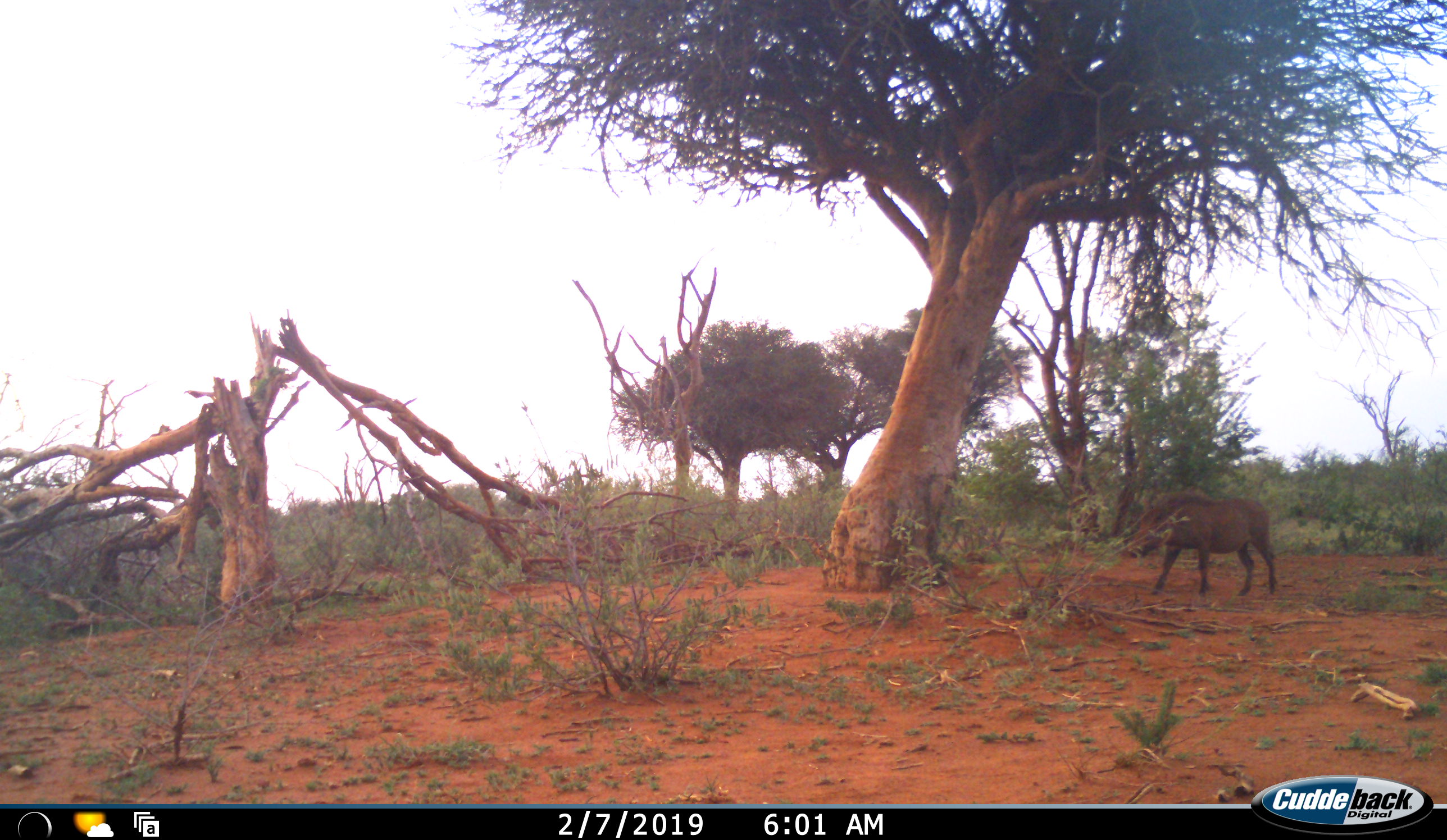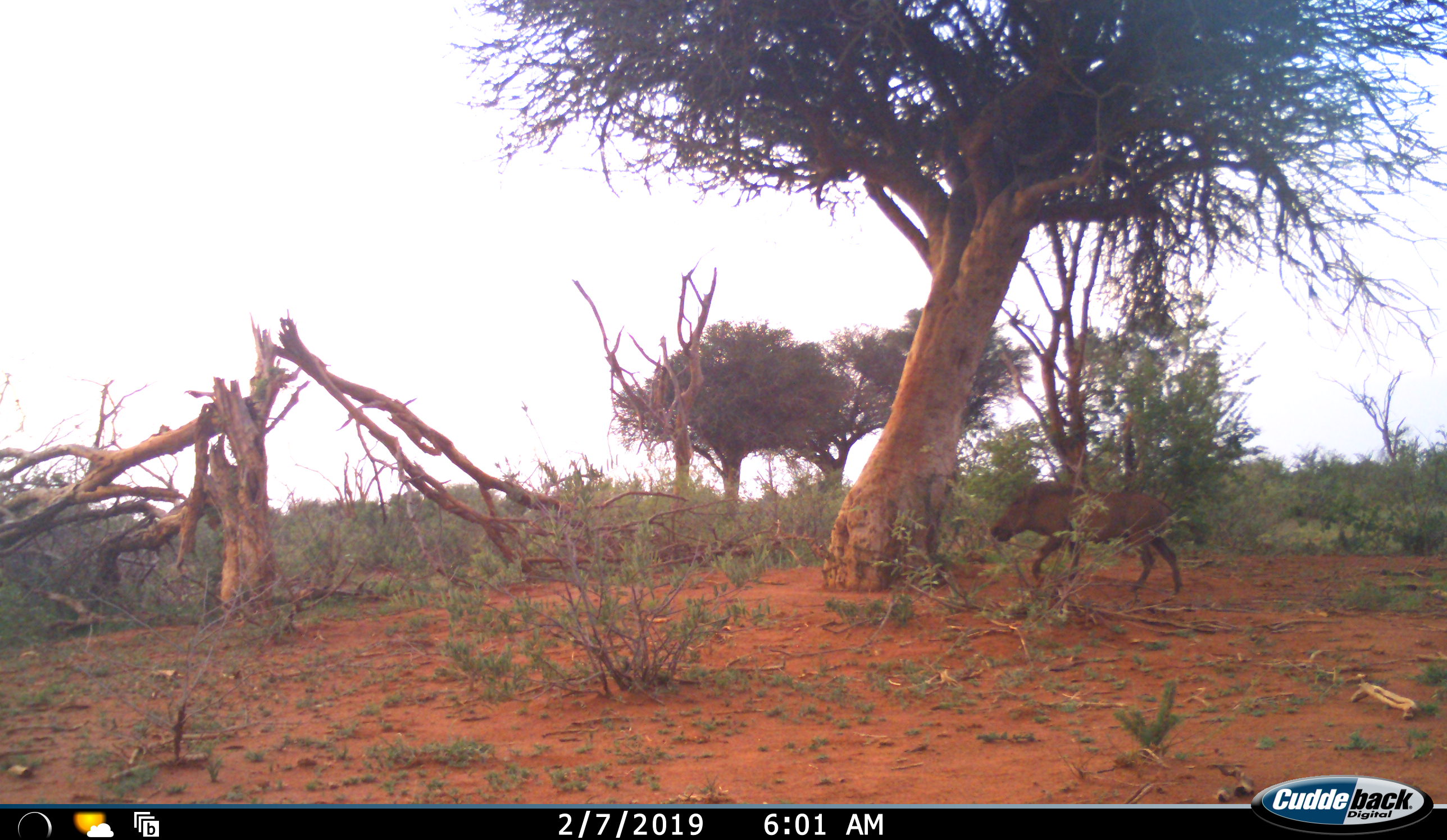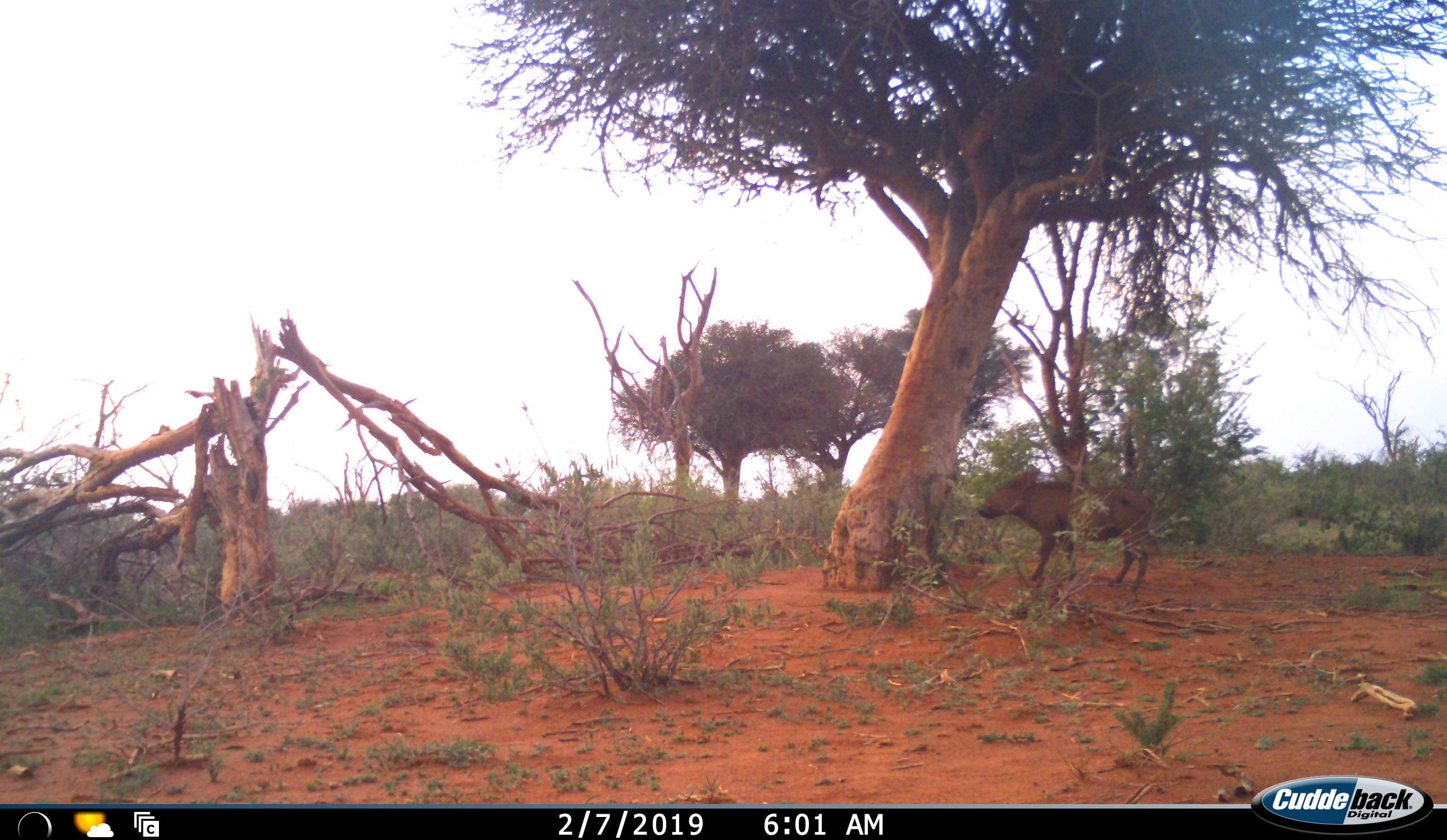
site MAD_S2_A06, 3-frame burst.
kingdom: Animalia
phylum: Chordata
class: Mammalia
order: Artiodactyla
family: Suidae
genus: Phacochoerus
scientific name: Phacochoerus africanus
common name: warthog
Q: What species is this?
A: Warthog (Phacochoerus africanus).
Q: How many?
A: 1.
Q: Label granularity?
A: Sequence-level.